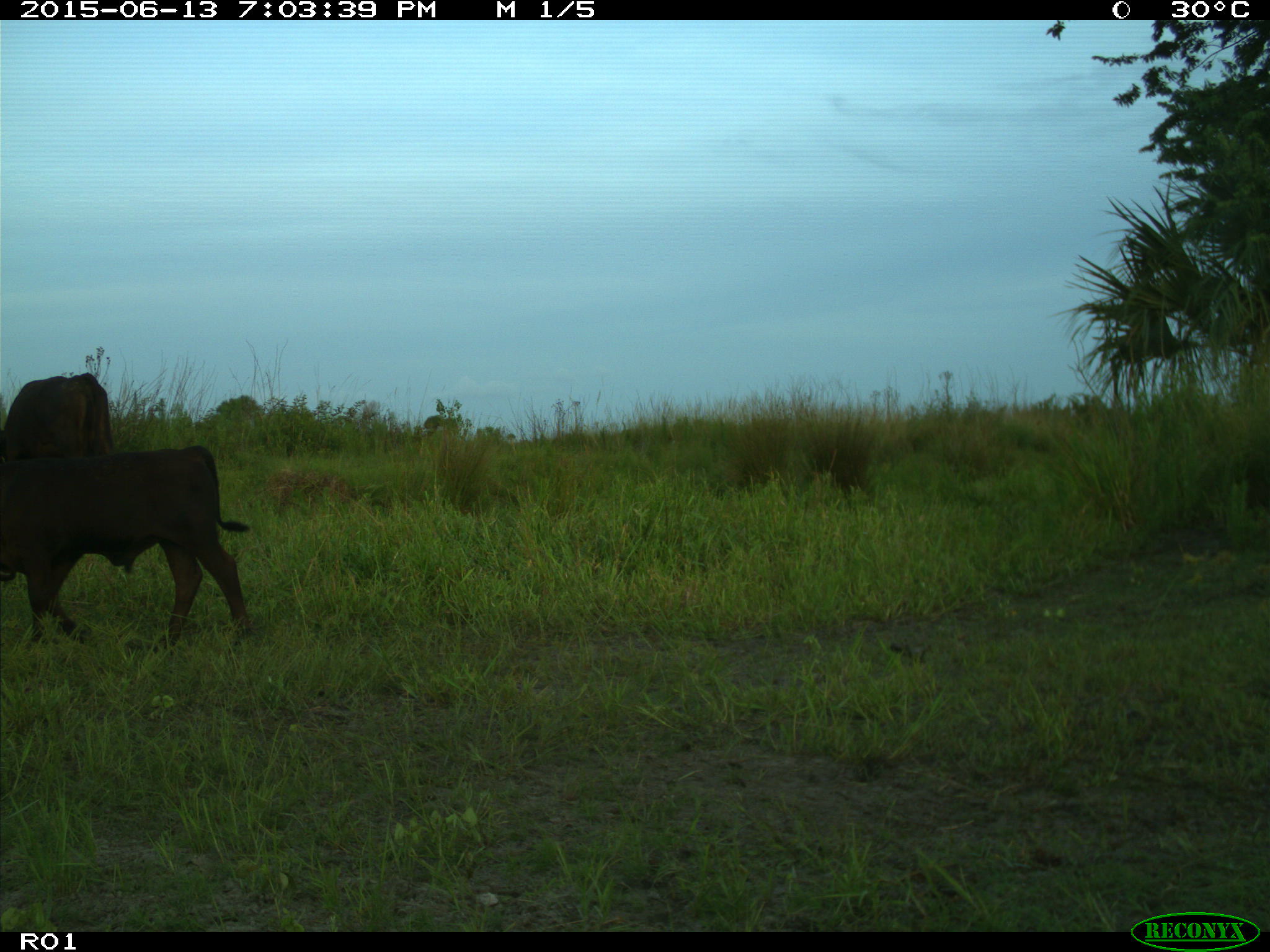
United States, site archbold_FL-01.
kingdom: Animalia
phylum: Chordata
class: Mammalia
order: Artiodactyla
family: Bovidae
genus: Bos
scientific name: Bos taurus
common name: domestic cow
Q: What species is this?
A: Bos taurus (domestic cow).